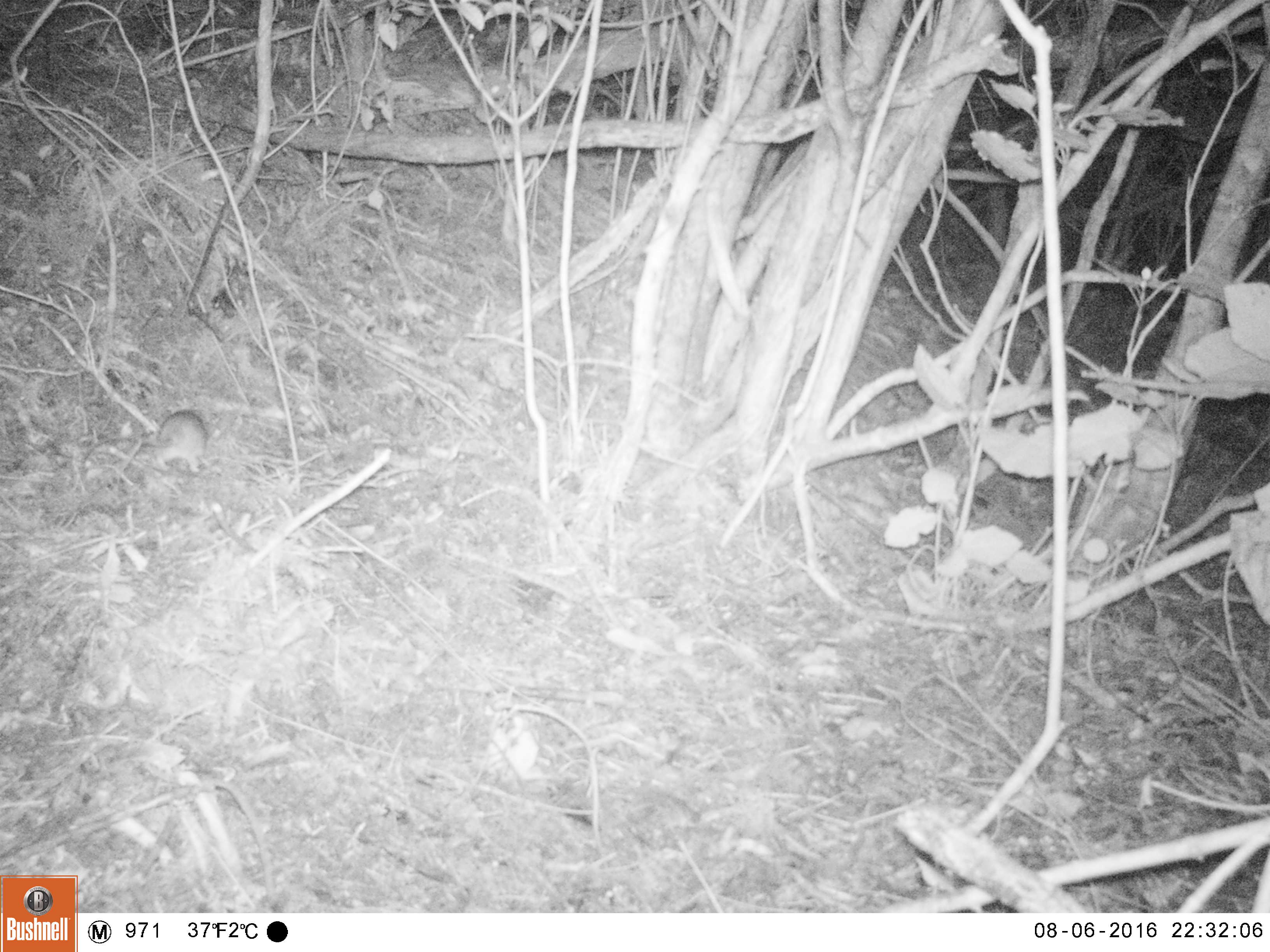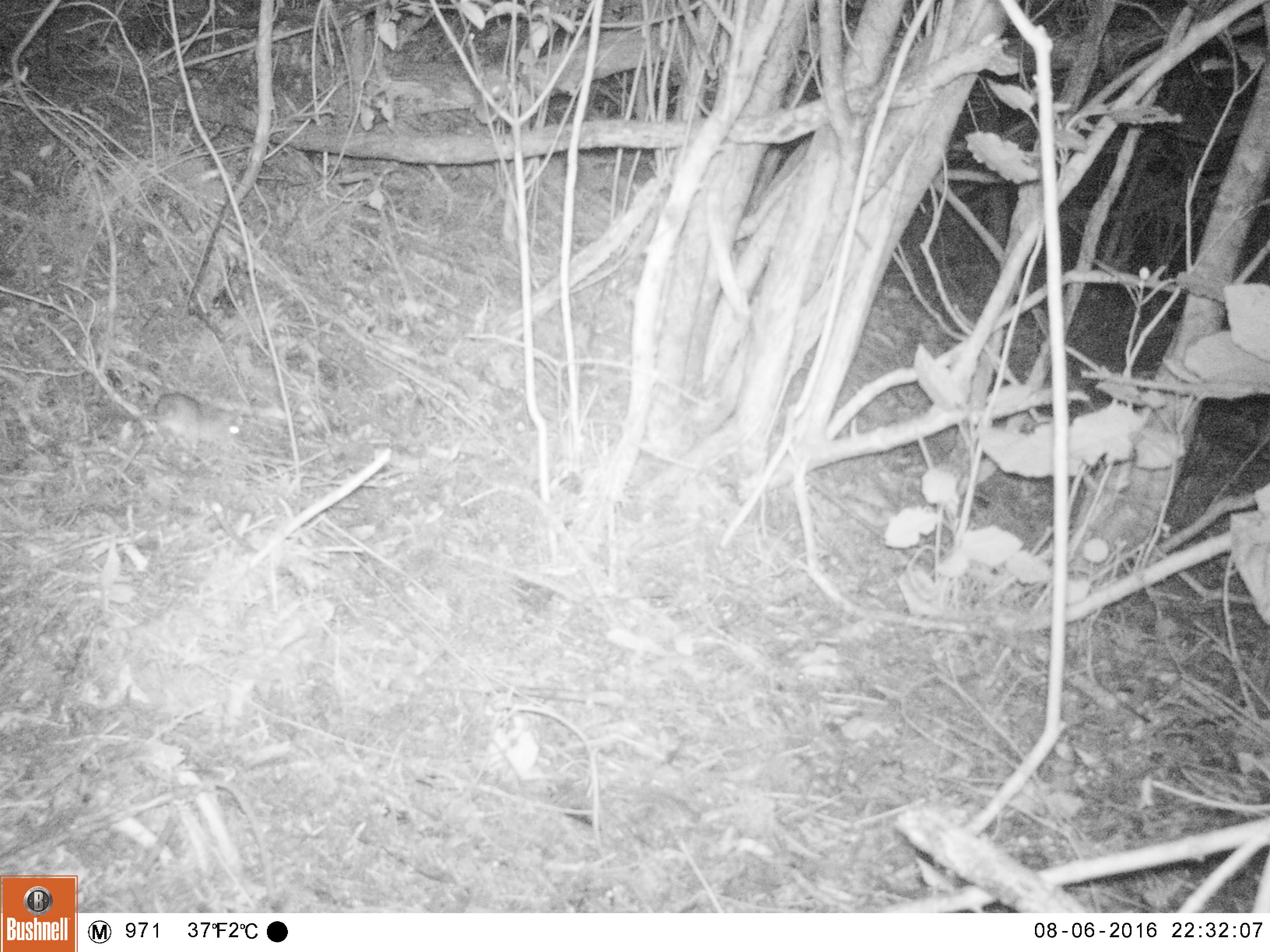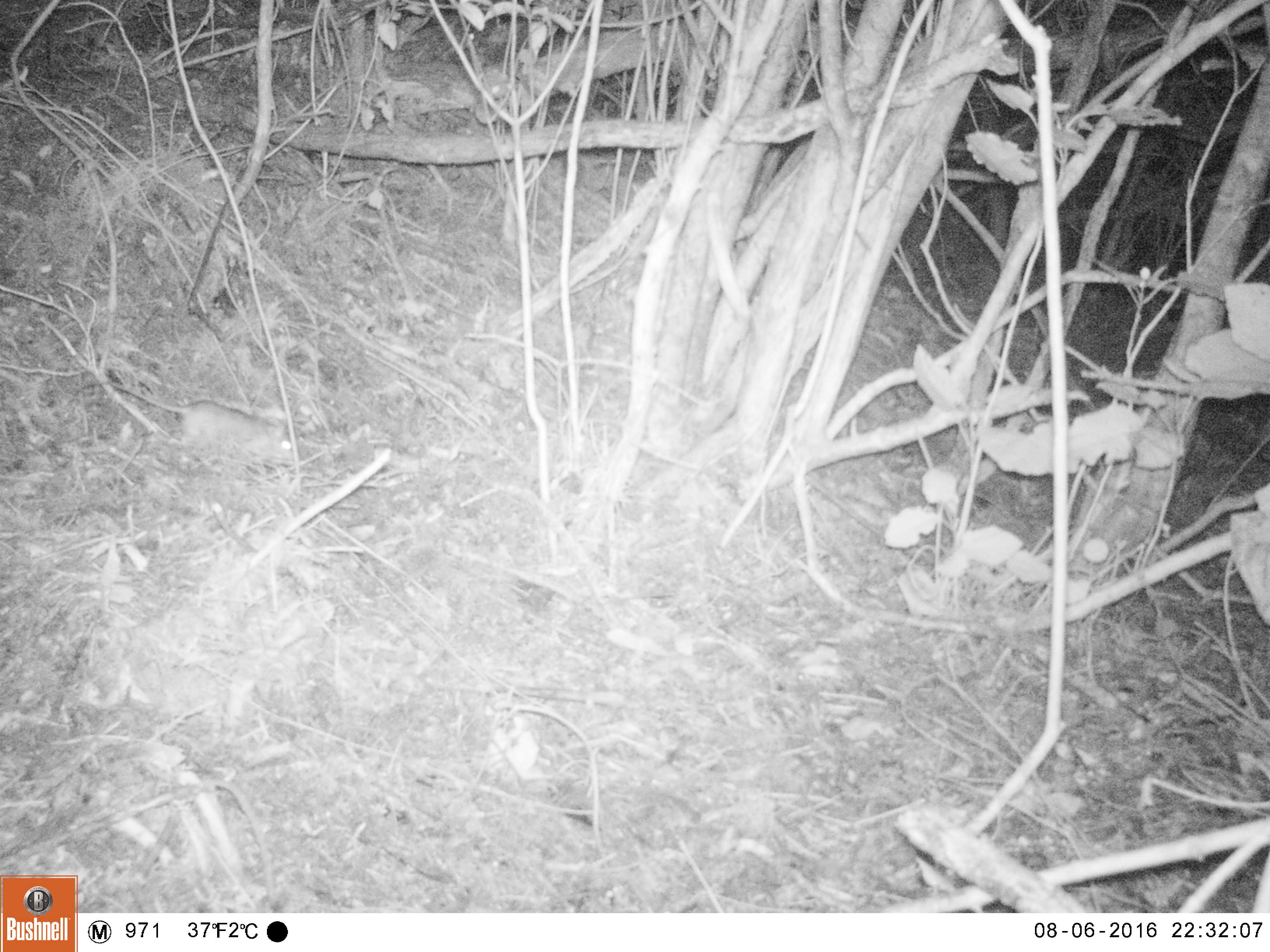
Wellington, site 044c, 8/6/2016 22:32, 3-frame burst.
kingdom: Animalia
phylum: Chordata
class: Mammalia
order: Rodentia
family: Muridae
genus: Rattus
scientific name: Rattus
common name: rat